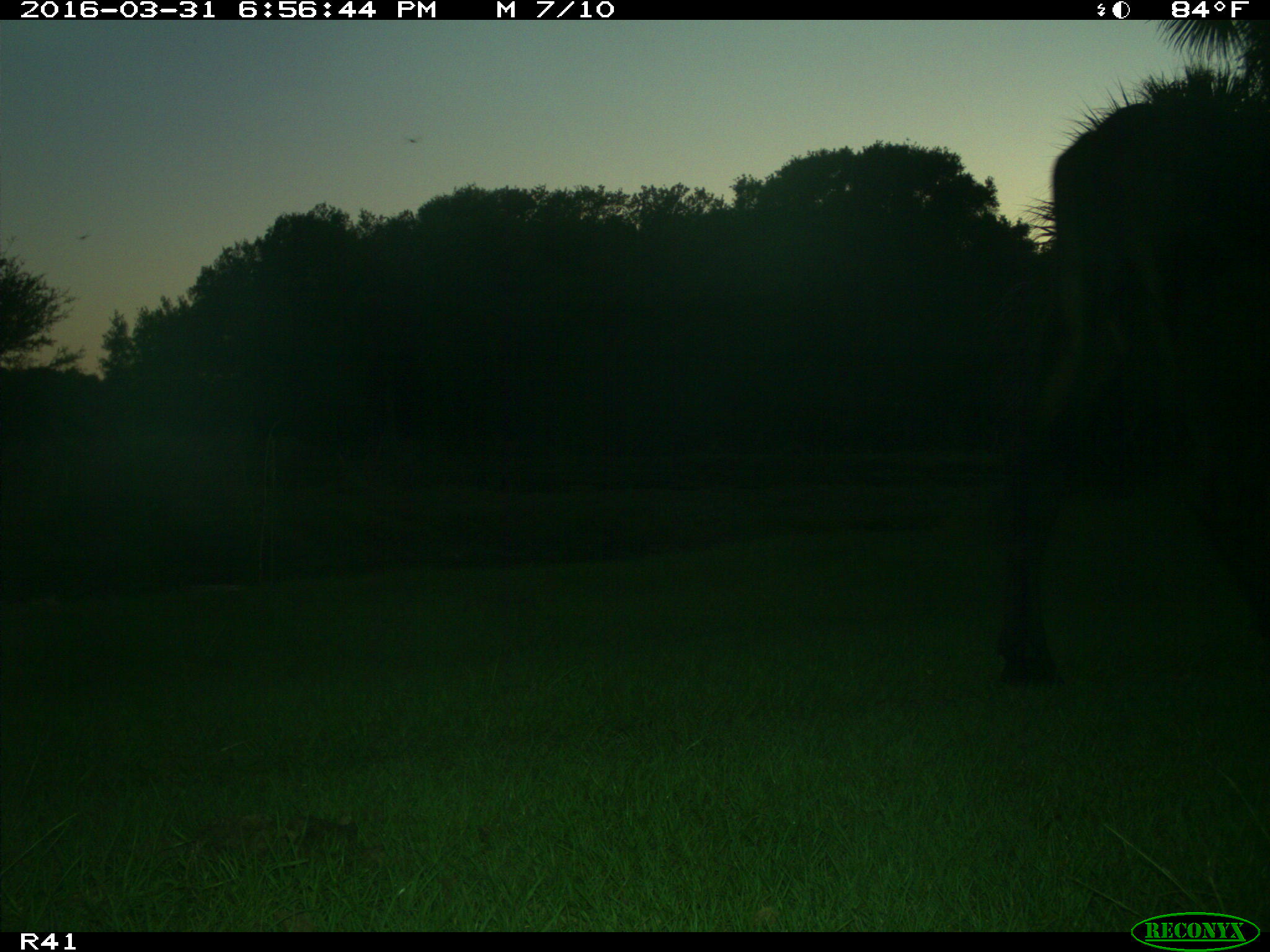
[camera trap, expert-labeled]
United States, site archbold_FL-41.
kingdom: Animalia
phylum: Chordata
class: Mammalia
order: Artiodactyla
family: Bovidae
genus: Bos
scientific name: Bos taurus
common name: domestic cow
Bos taurus (domestic cow).